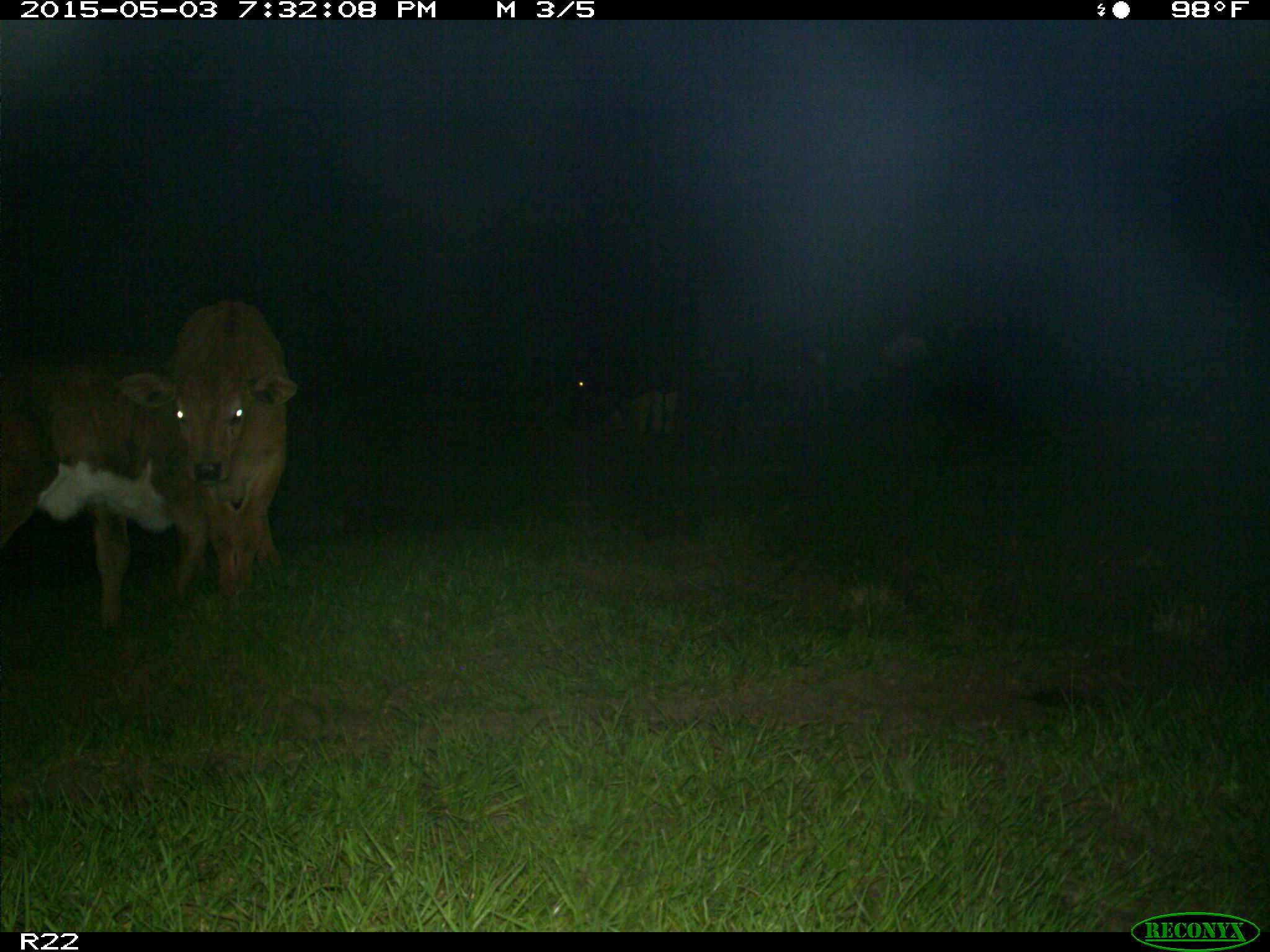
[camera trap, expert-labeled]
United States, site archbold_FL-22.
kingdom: Animalia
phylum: Chordata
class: Mammalia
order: Artiodactyla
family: Bovidae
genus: Bos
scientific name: Bos taurus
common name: domestic cow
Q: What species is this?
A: Bos taurus (domestic cow).